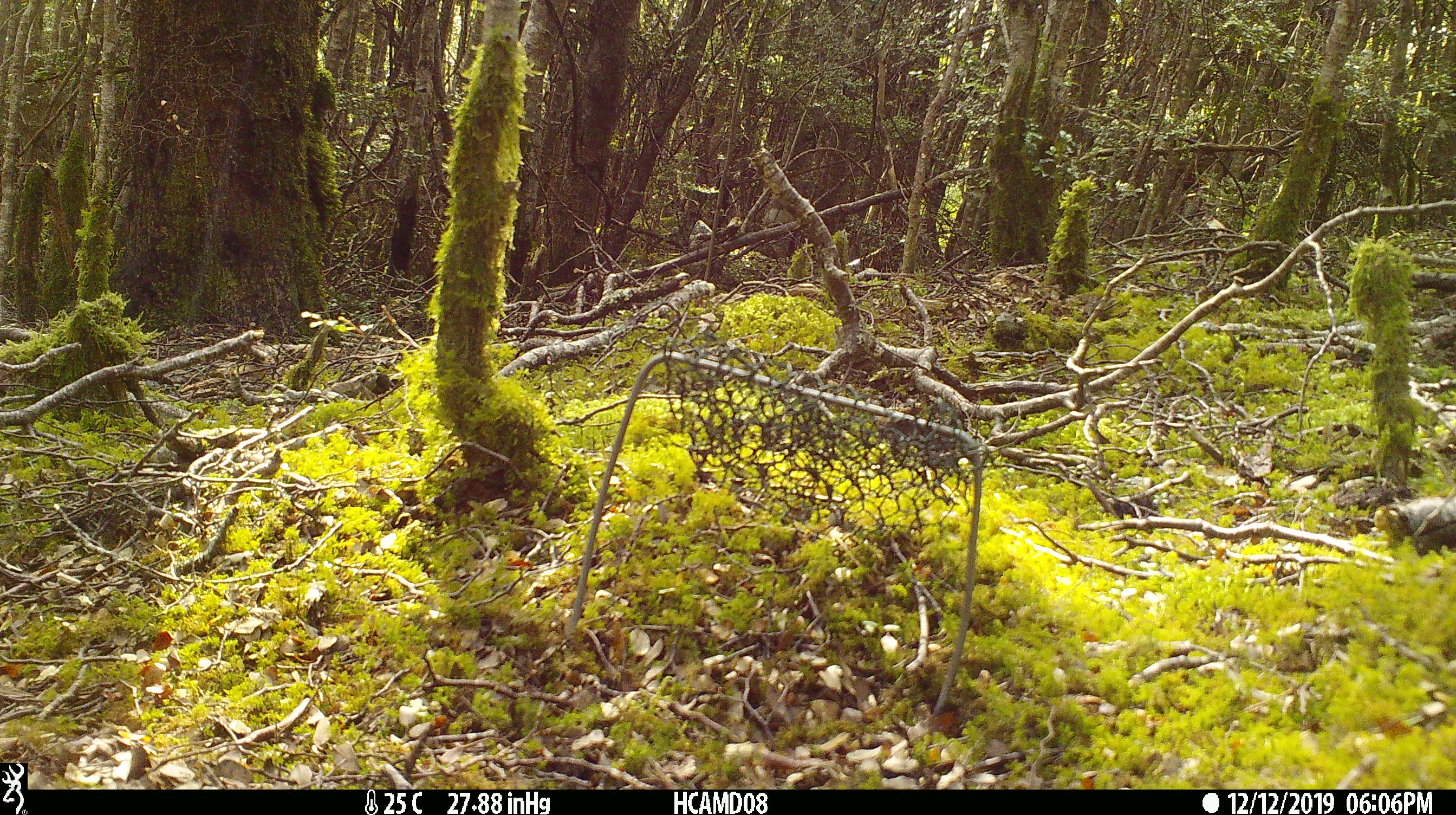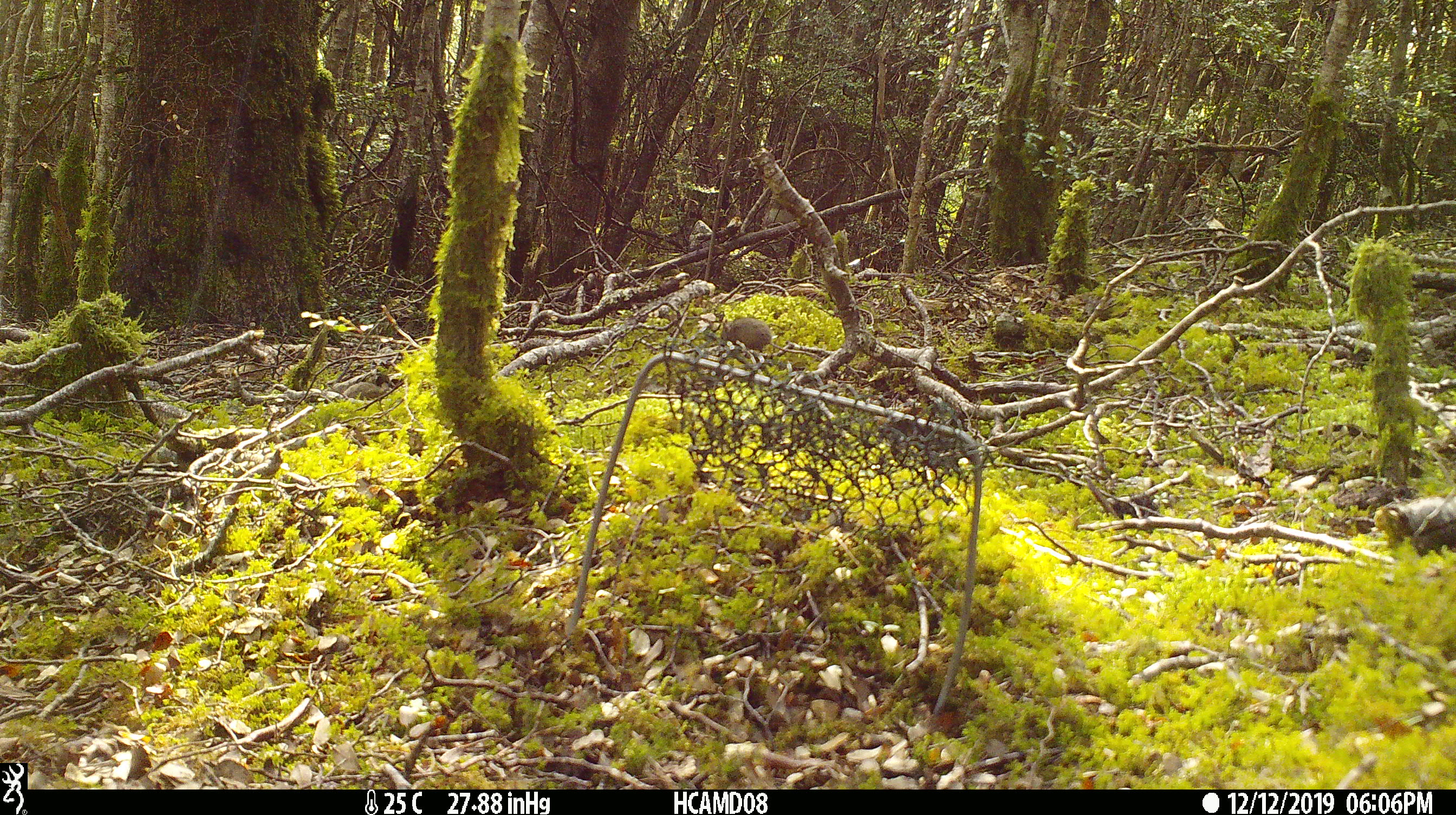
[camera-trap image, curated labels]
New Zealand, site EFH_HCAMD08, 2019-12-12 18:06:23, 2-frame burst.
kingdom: Animalia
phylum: Chordata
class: Mammalia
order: Rodentia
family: Muridae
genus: Mus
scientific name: Mus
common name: mouse